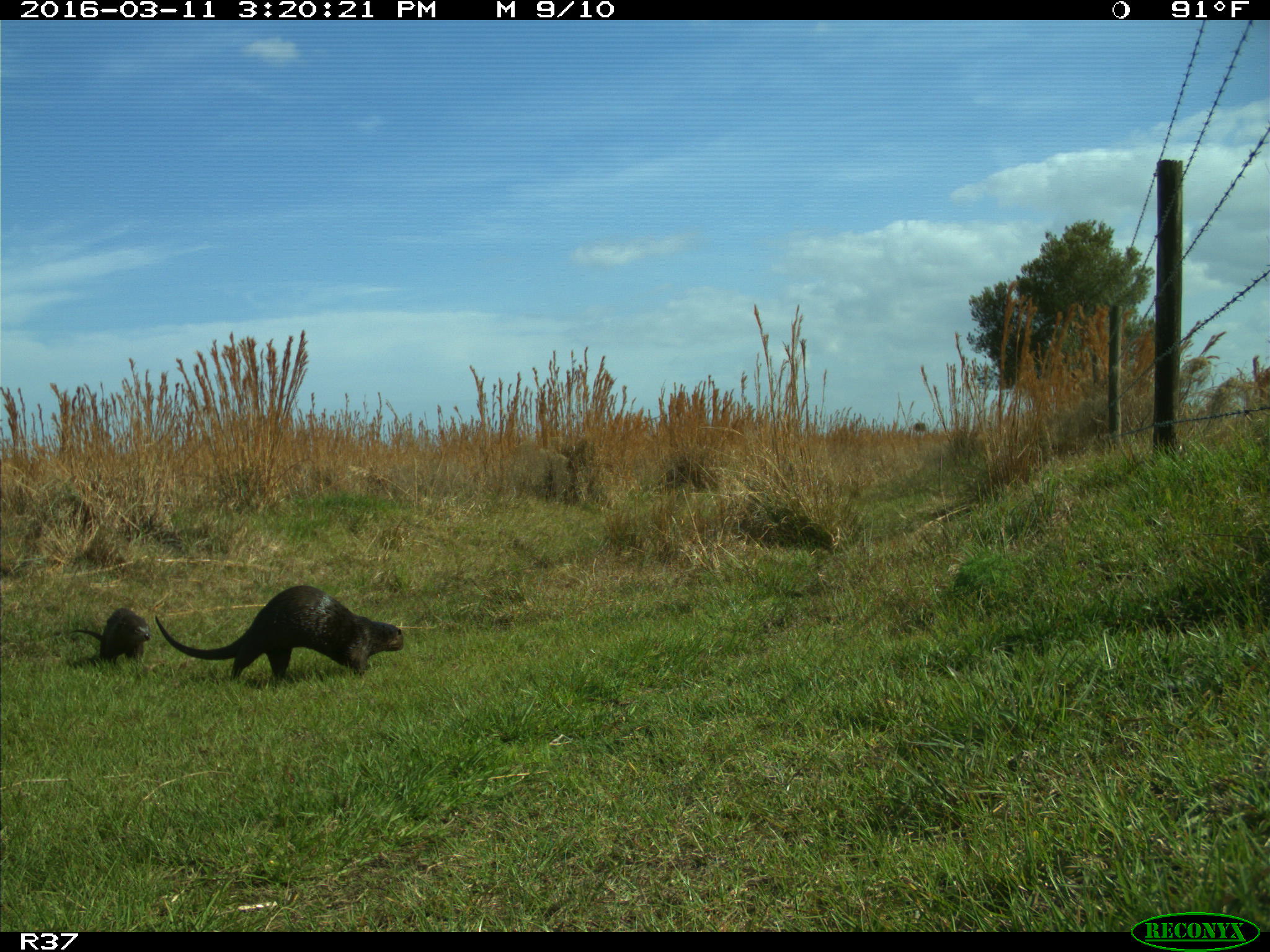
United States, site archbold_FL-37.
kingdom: Animalia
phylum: Chordata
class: Mammalia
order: Carnivora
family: Mustelidae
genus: Lontra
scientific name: Lontra canadensis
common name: north american river otter